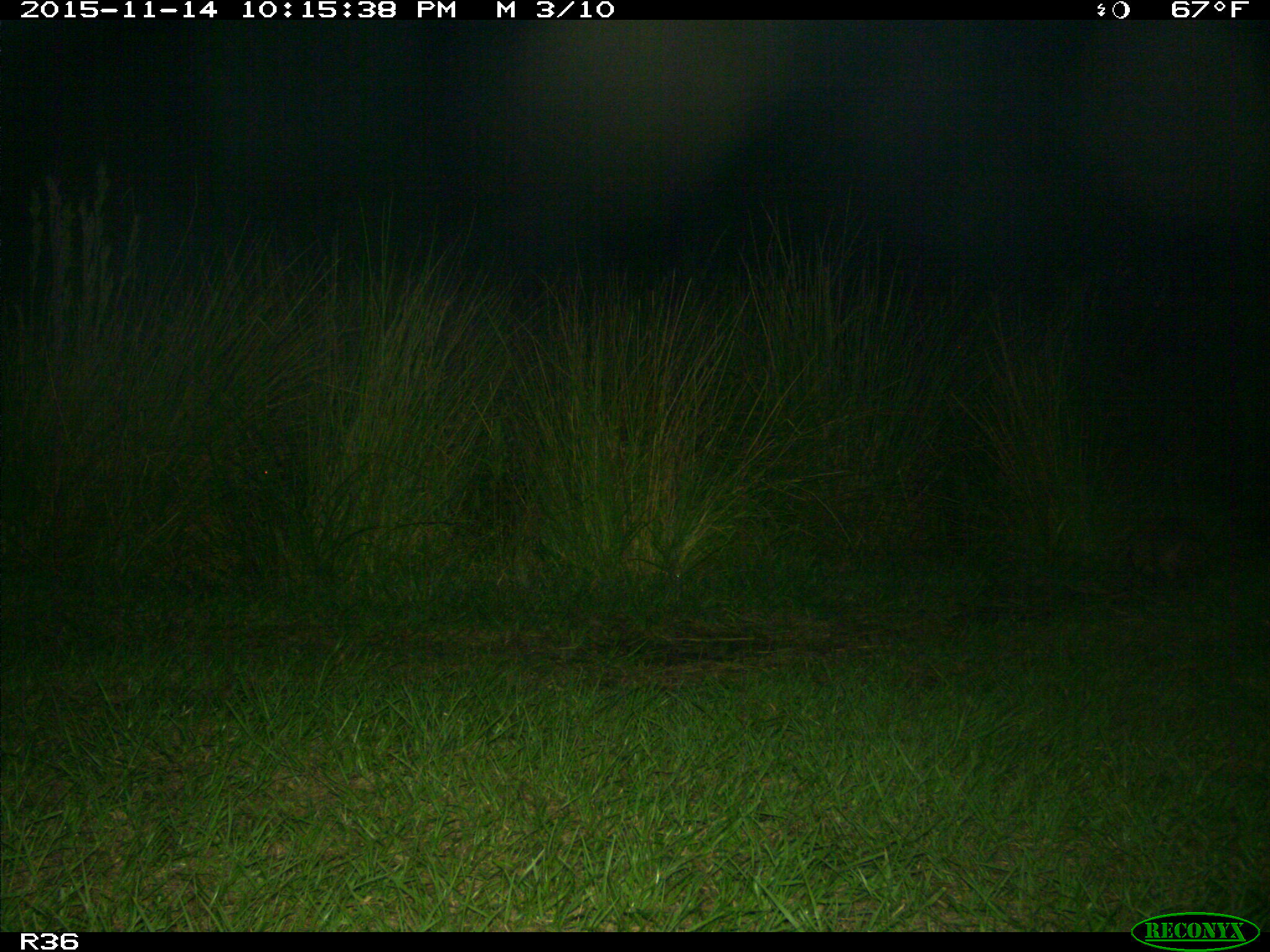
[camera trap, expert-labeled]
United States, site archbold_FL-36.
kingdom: Animalia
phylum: Chordata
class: Mammalia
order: Cingulata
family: Dasypodidae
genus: Dasypus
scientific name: Dasypus novemcinctus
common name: nine-banded armadillo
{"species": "Dasypus novemcinctus (nine-banded armadillo)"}